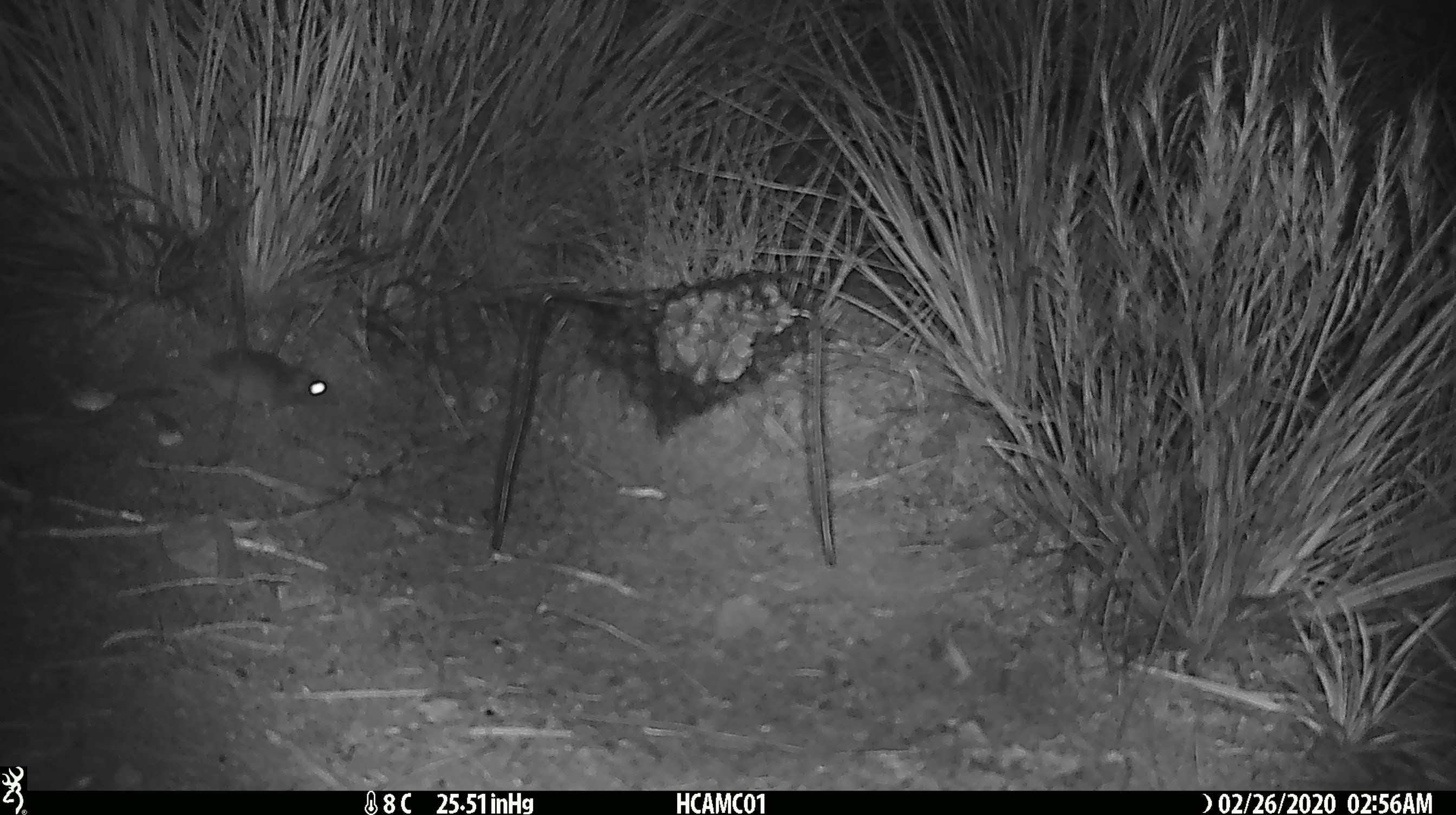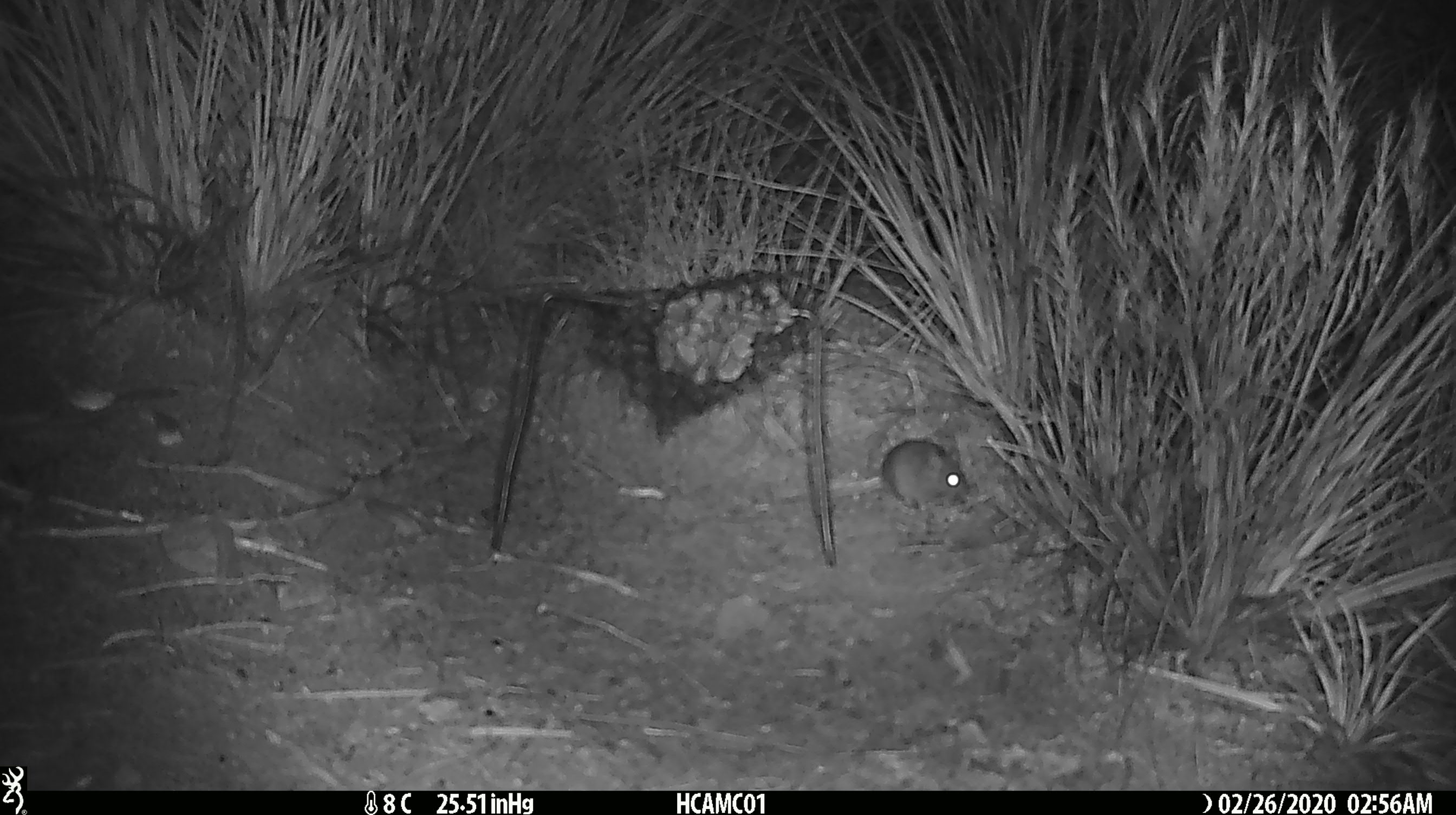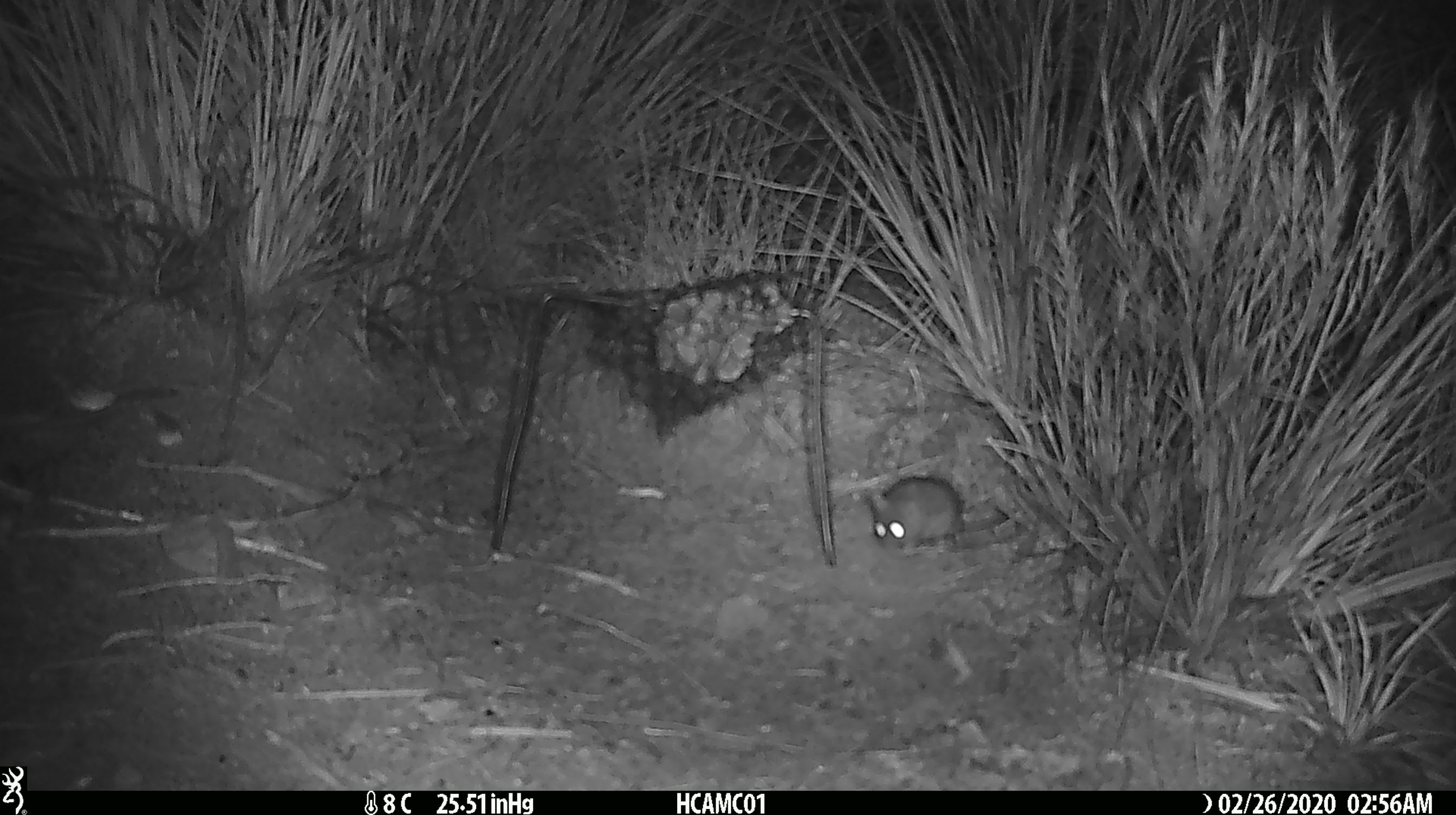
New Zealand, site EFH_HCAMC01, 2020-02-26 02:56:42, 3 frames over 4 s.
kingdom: Animalia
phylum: Chordata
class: Mammalia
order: Rodentia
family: Muridae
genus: Mus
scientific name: Mus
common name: mouse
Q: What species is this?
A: Mouse (Mus).